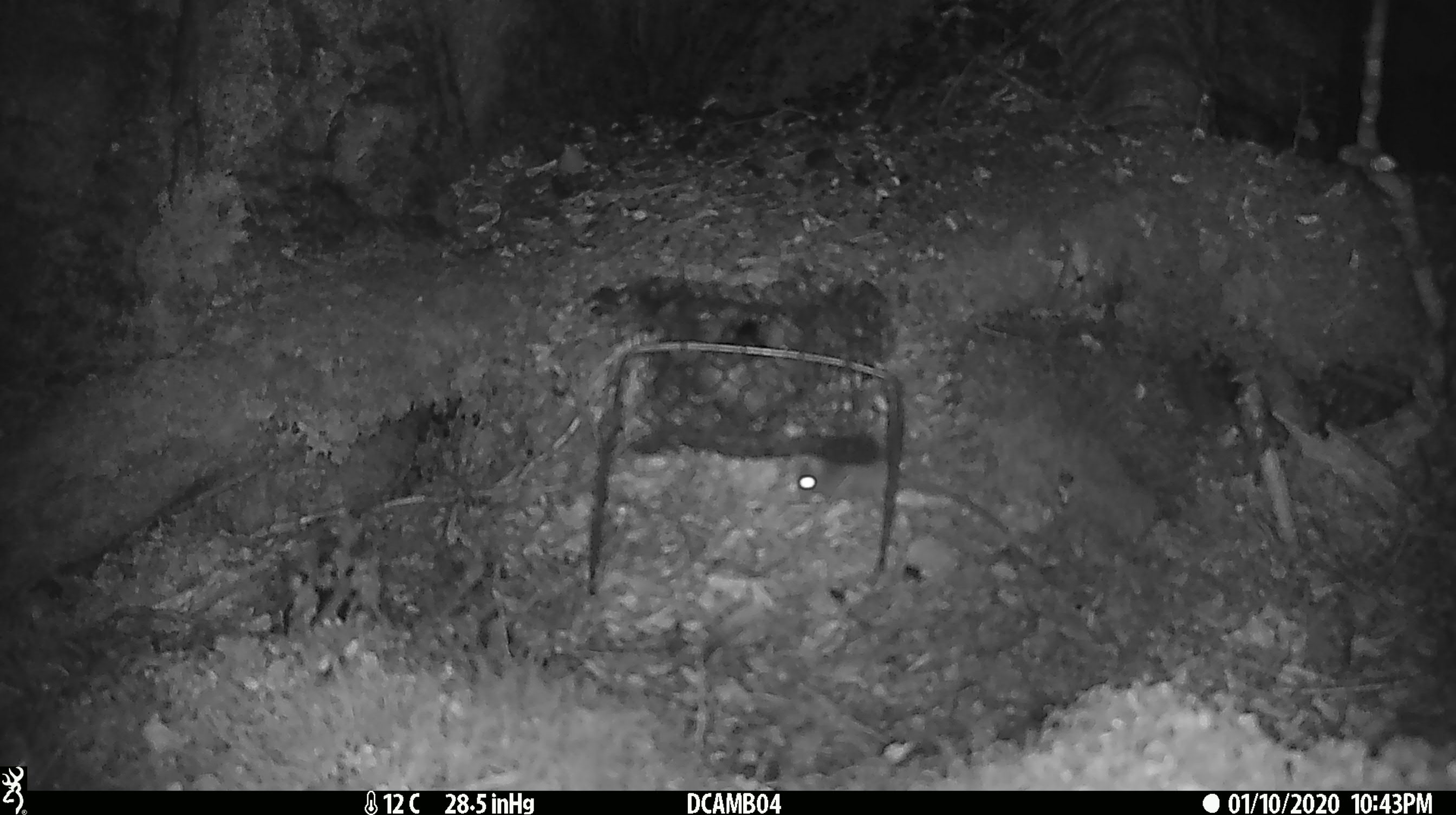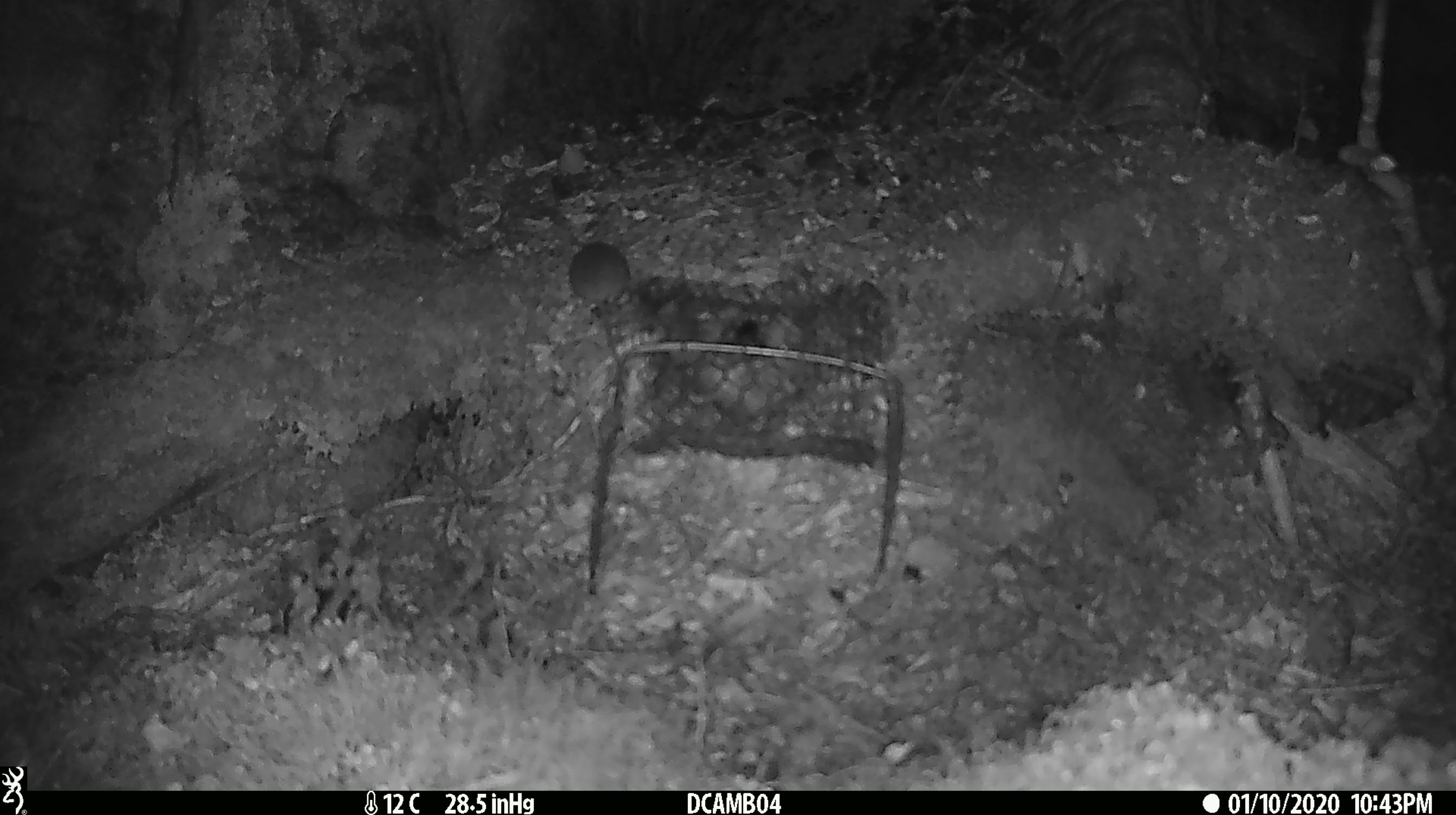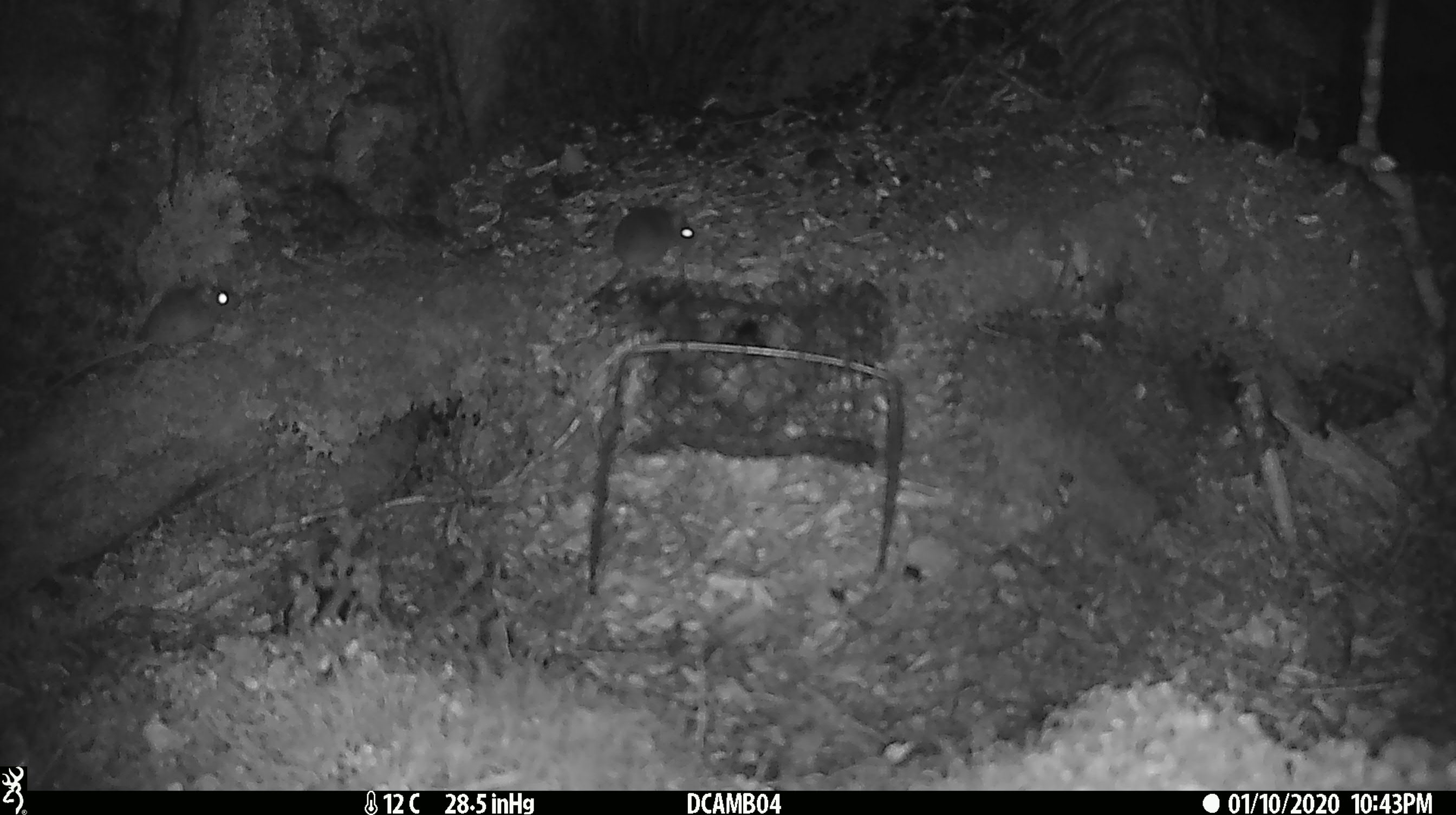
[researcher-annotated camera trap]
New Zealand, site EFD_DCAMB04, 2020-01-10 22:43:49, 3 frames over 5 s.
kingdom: Animalia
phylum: Chordata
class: Mammalia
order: Rodentia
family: Muridae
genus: Mus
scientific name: Mus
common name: mouse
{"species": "mouse (Mus)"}